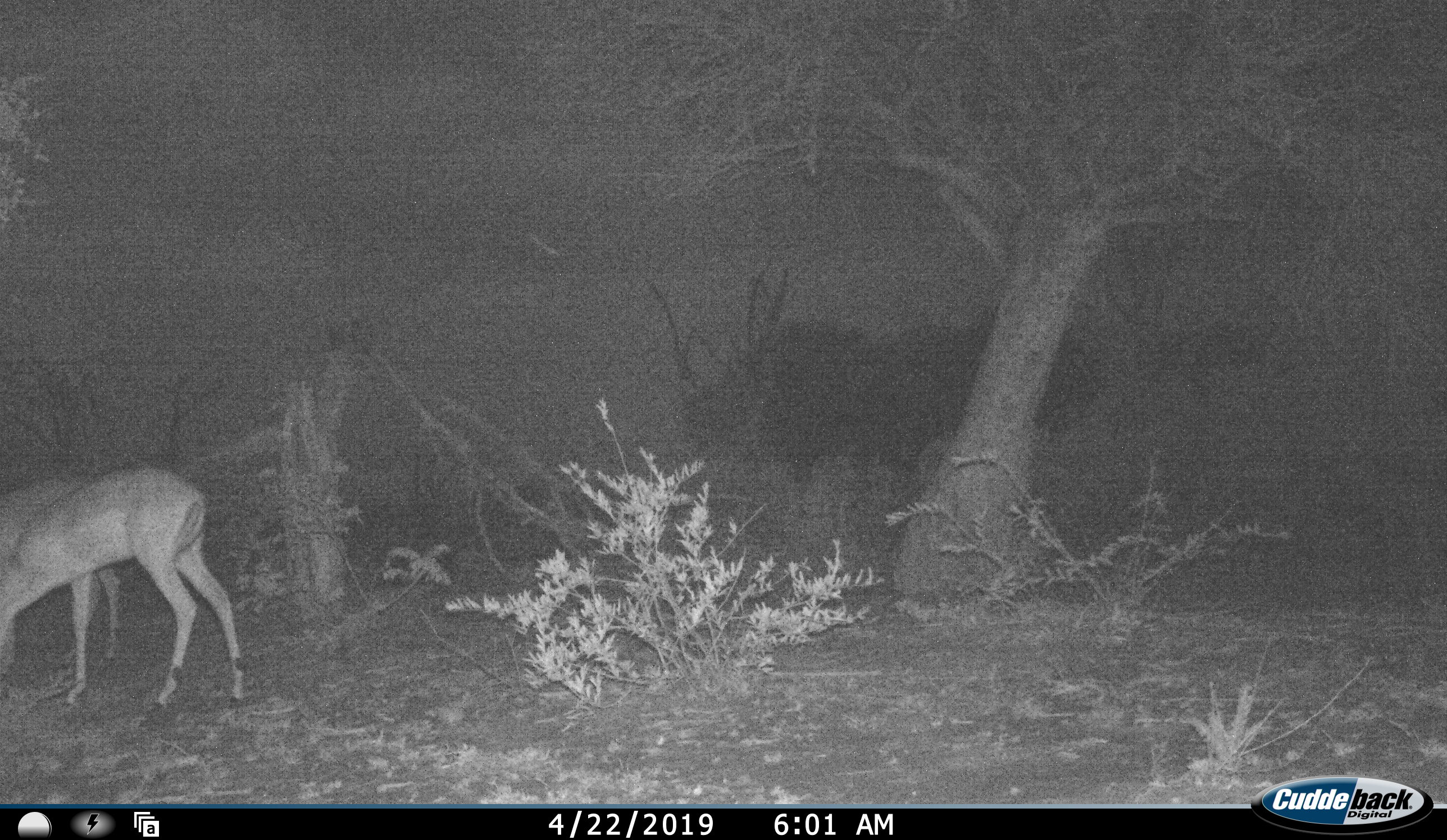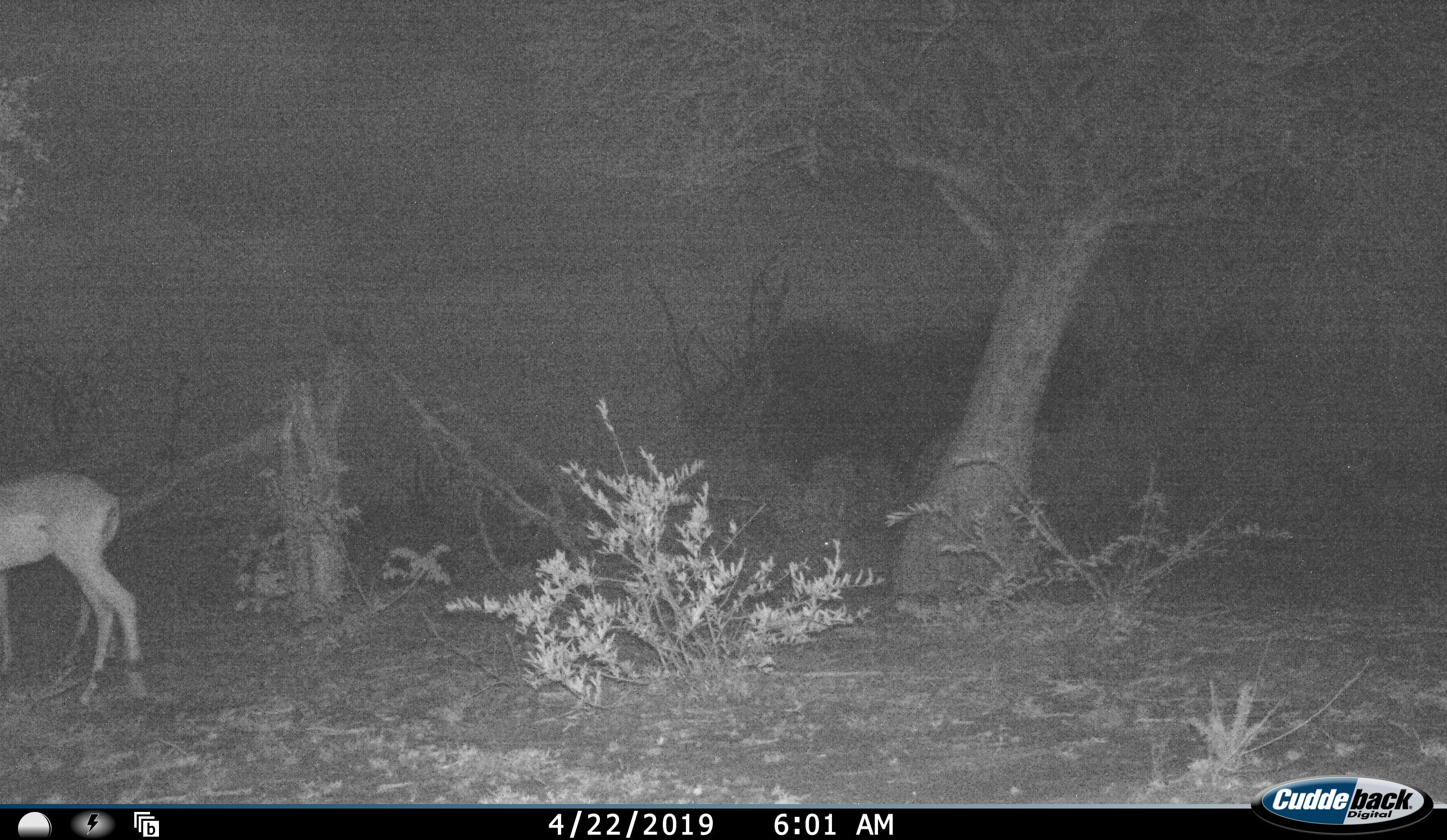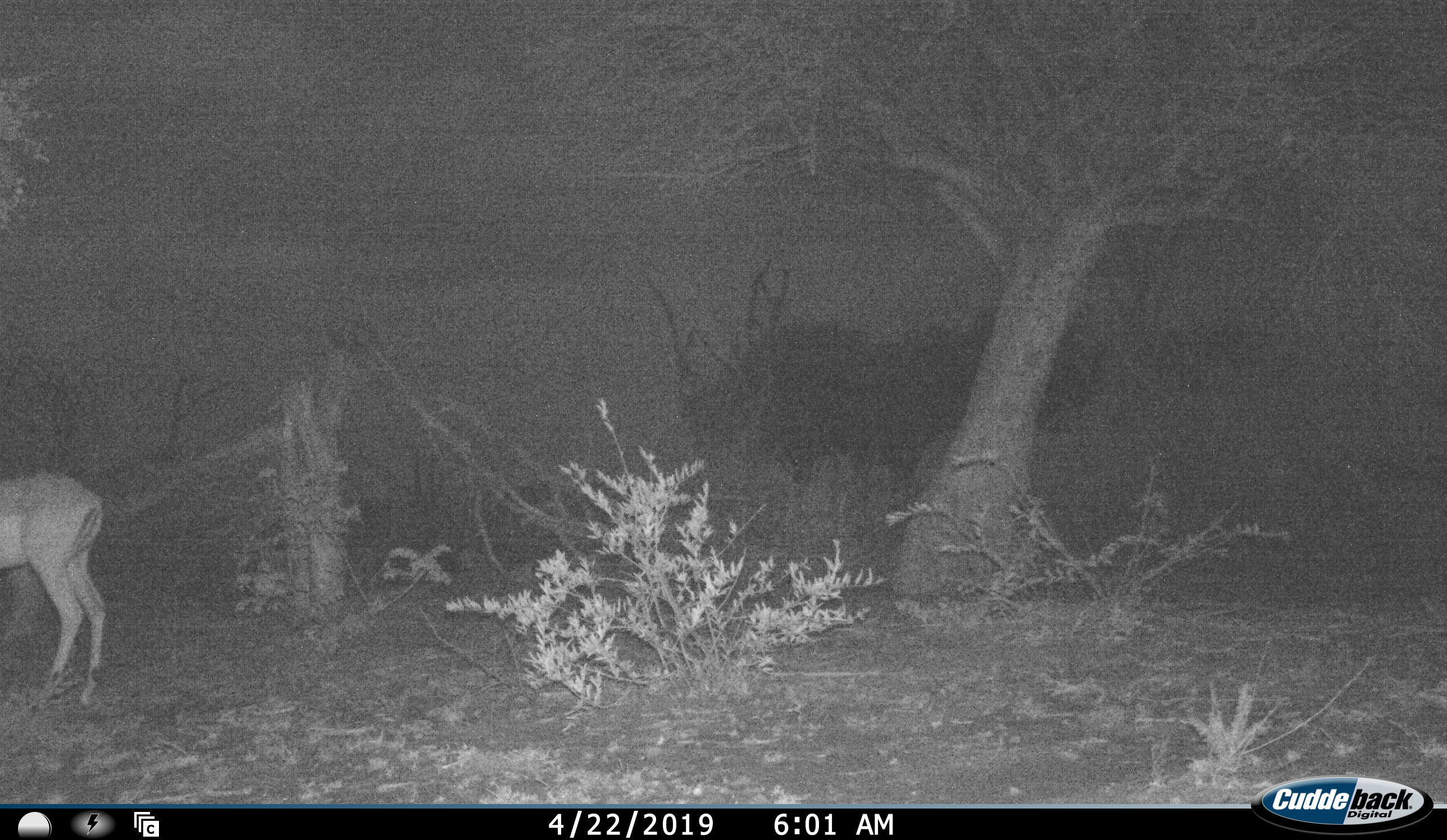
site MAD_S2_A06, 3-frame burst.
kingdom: Animalia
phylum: Chordata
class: Mammalia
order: Artiodactyla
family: Bovidae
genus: Aepyceros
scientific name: Aepyceros melampus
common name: impala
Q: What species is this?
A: Impala (Aepyceros melampus).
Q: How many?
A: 2.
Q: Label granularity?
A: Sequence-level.